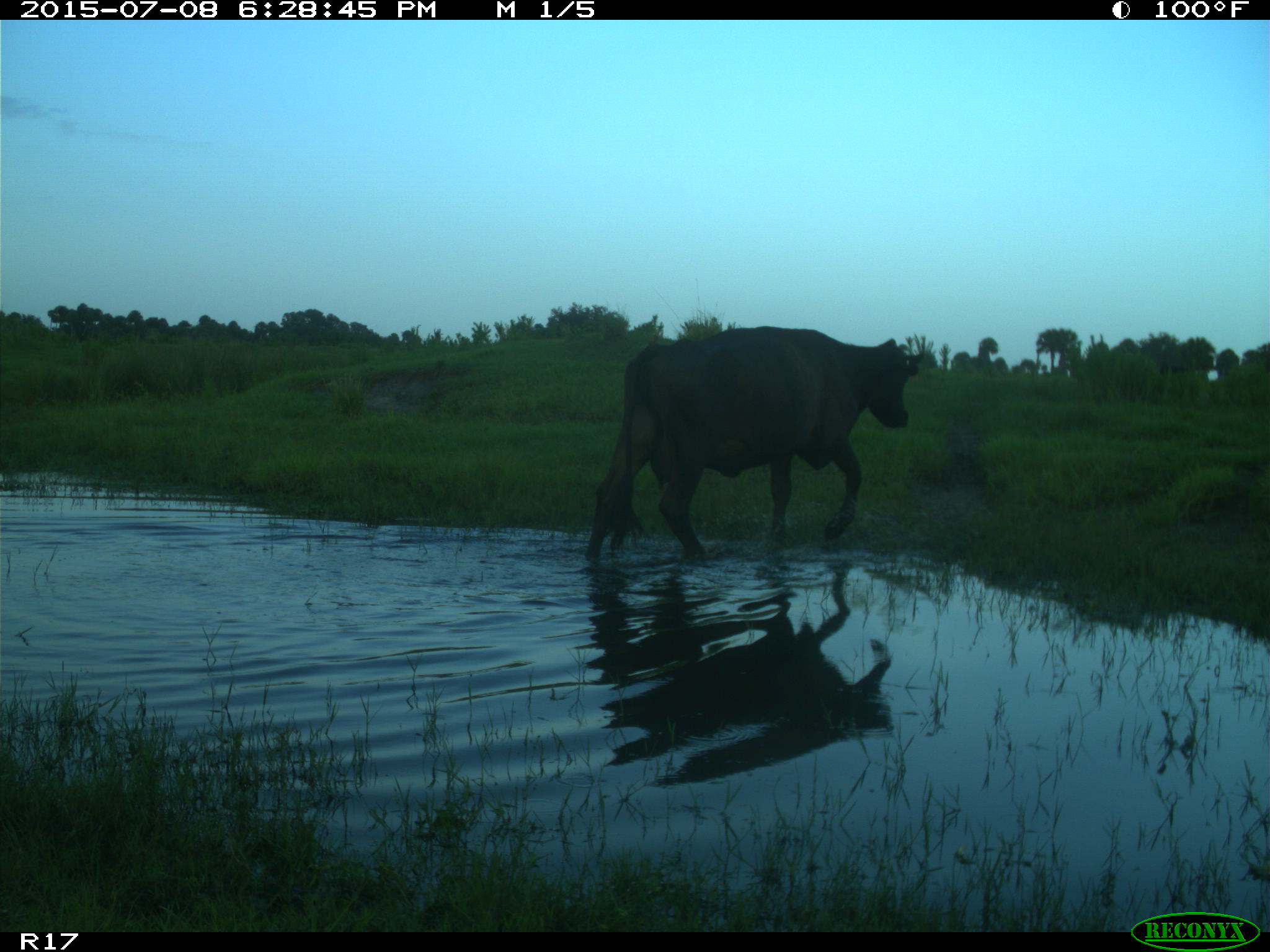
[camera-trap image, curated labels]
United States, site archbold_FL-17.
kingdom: Animalia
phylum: Chordata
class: Mammalia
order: Artiodactyla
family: Bovidae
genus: Bos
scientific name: Bos taurus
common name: domestic cow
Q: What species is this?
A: Bos taurus (domestic cow).